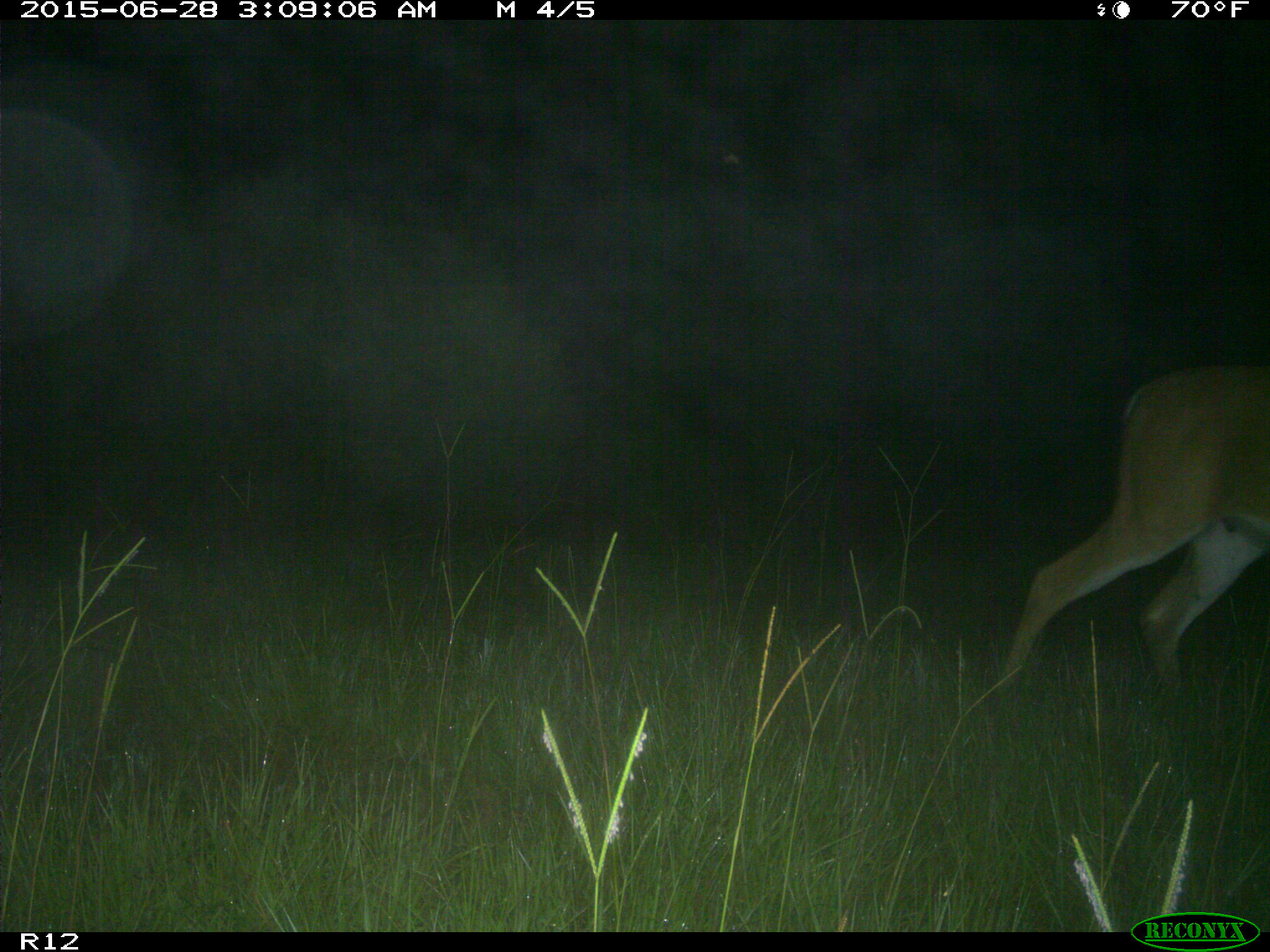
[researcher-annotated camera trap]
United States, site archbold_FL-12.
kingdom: Animalia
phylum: Chordata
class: Mammalia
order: Artiodactyla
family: Cervidae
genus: Odocoileus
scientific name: Odocoileus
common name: deer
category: unidentified deer